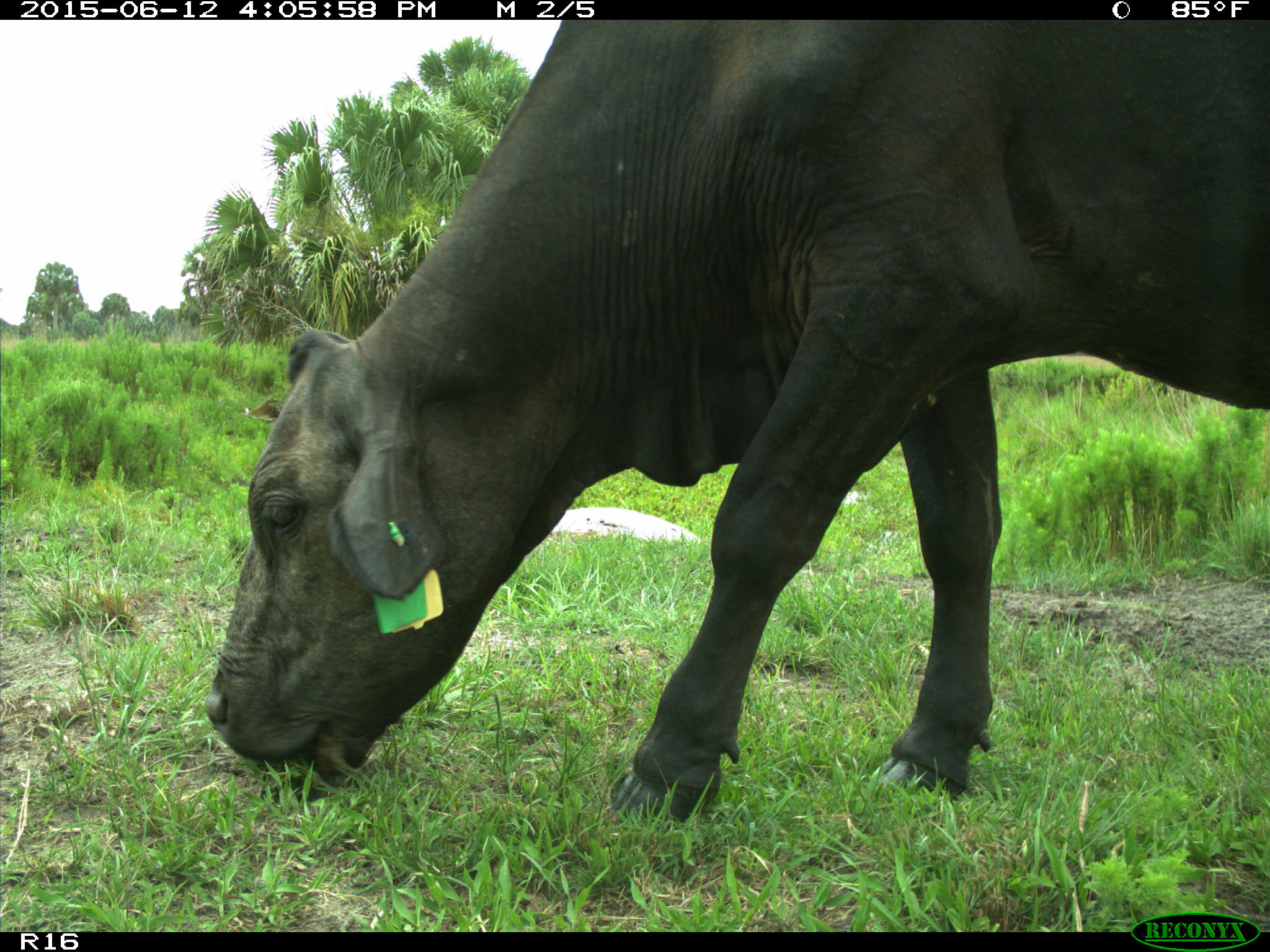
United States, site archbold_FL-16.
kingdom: Animalia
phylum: Chordata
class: Mammalia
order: Artiodactyla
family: Bovidae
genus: Bos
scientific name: Bos taurus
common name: domestic cow